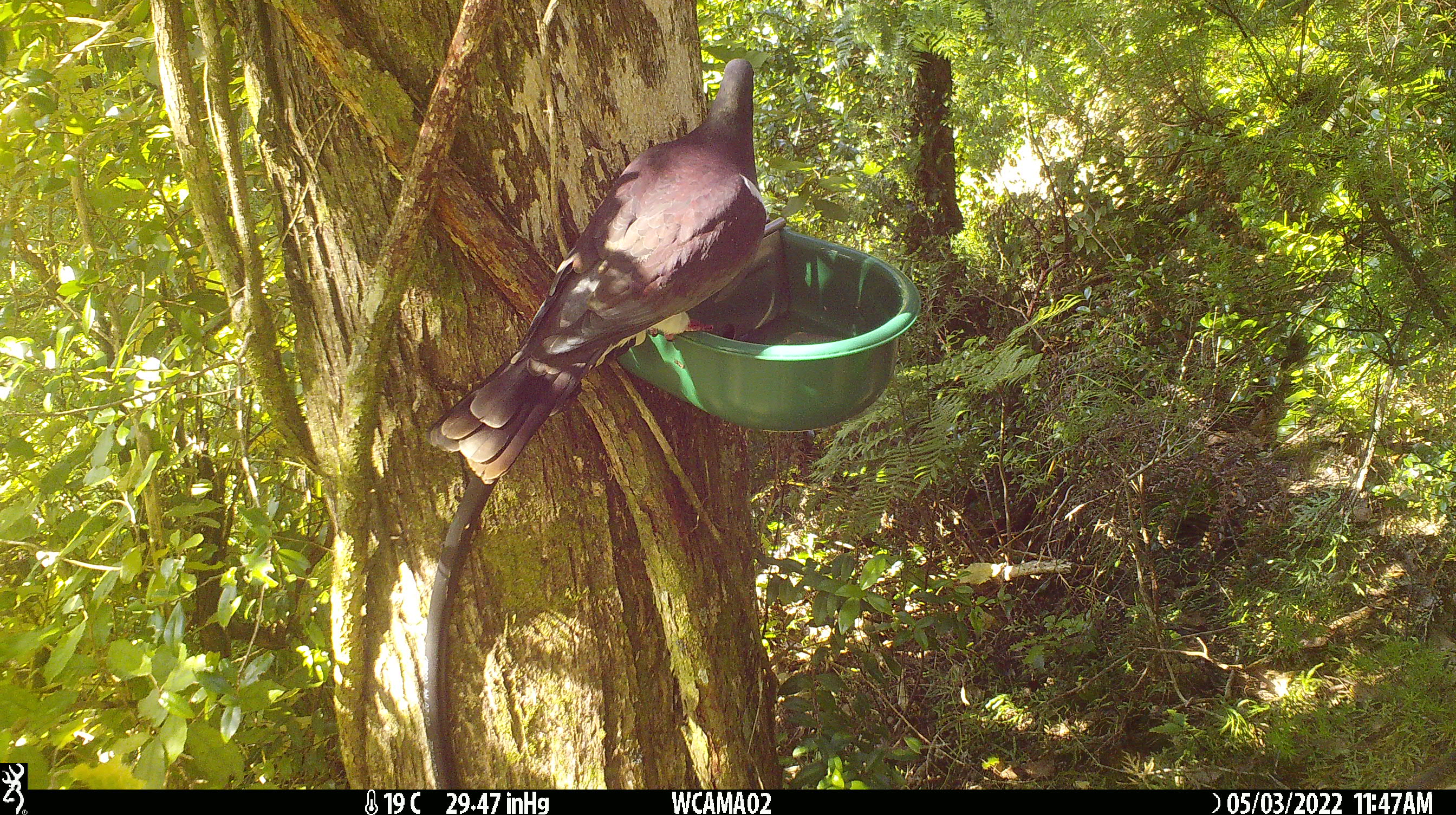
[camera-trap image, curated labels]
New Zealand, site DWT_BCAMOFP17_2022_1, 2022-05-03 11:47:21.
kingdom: Animalia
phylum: Chordata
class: Aves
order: Columbiformes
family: Columbidae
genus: Hemiphaga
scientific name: Hemiphaga novaeseelandiae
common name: new zealand pigeon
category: kereru